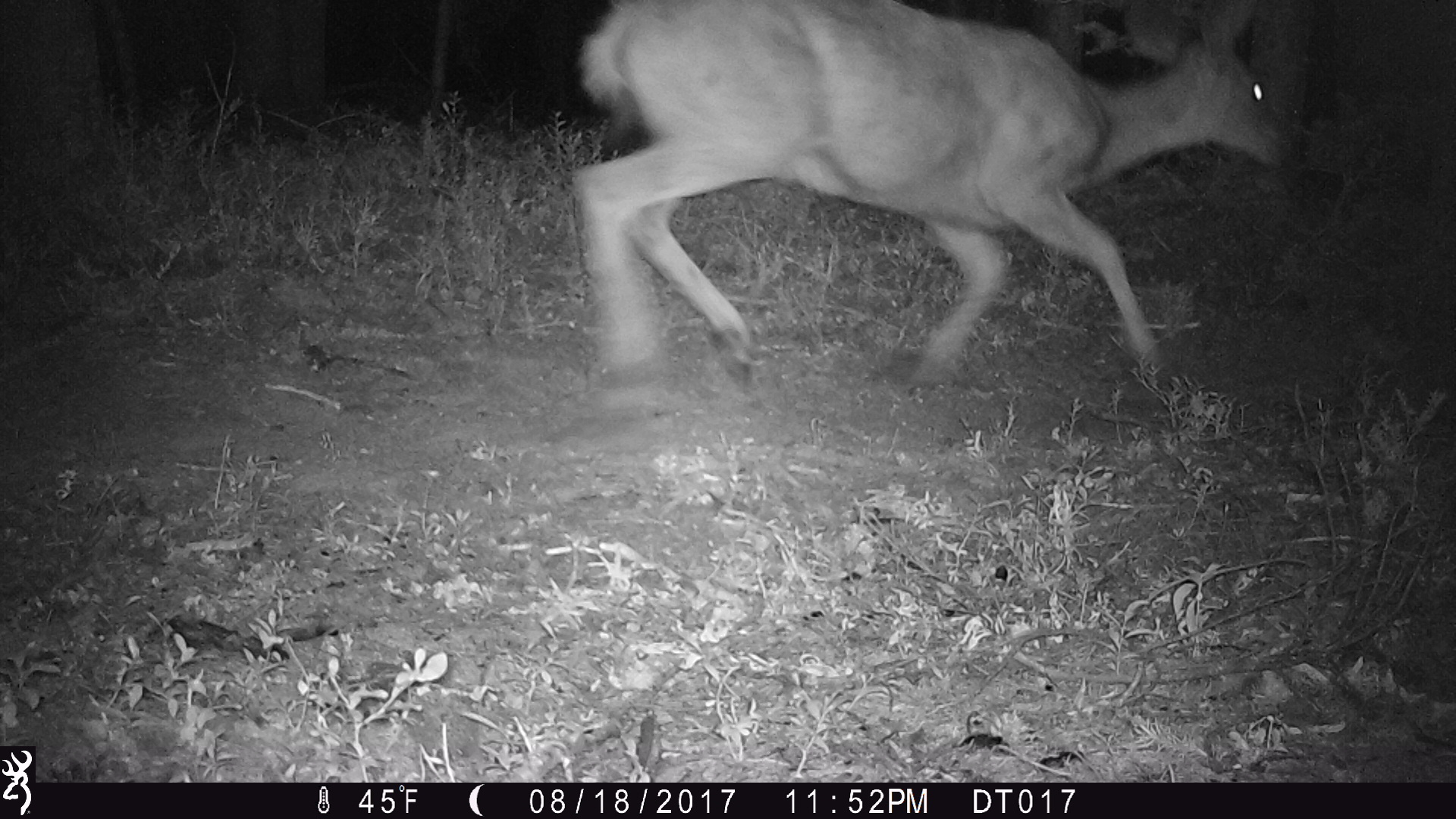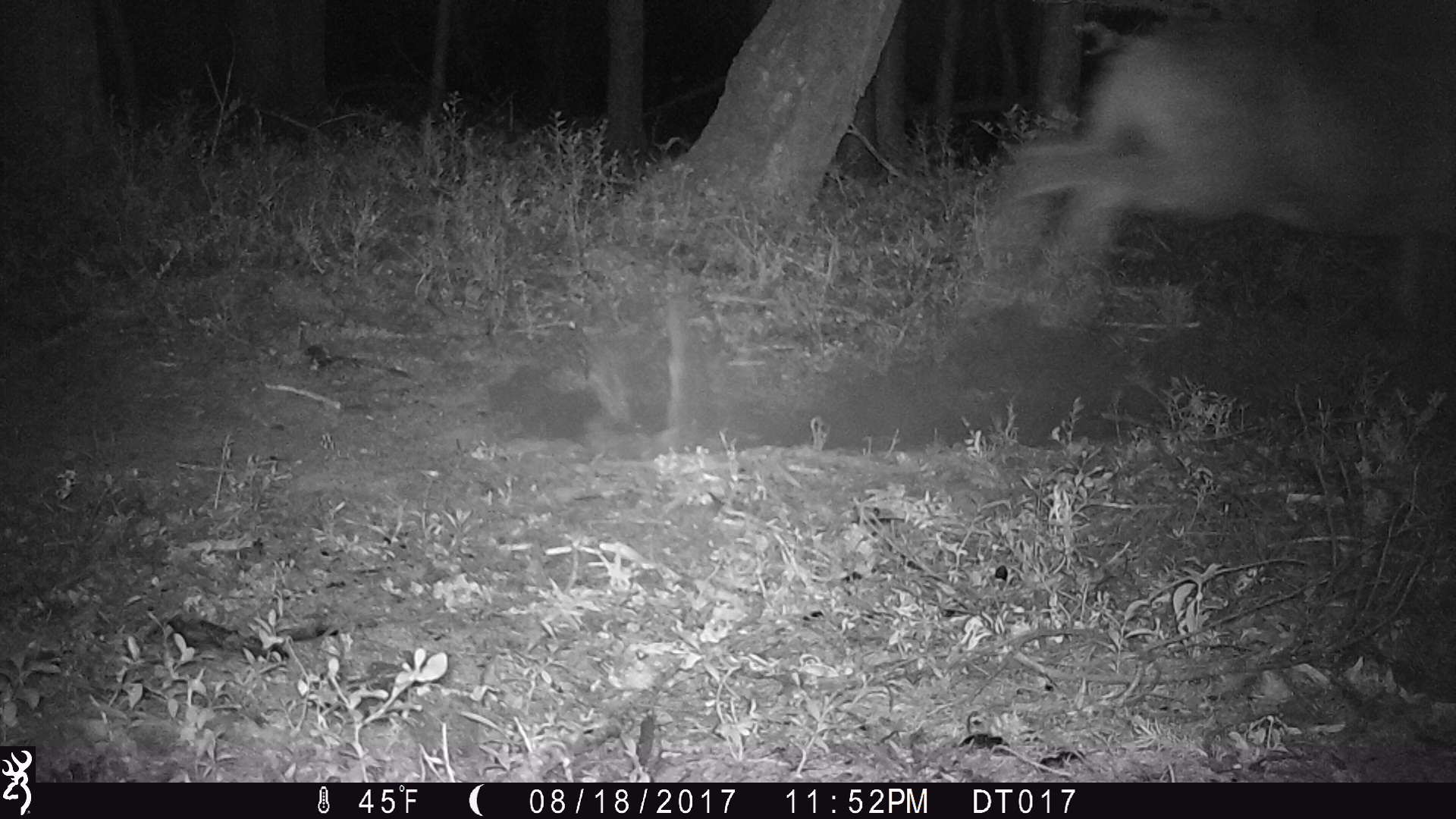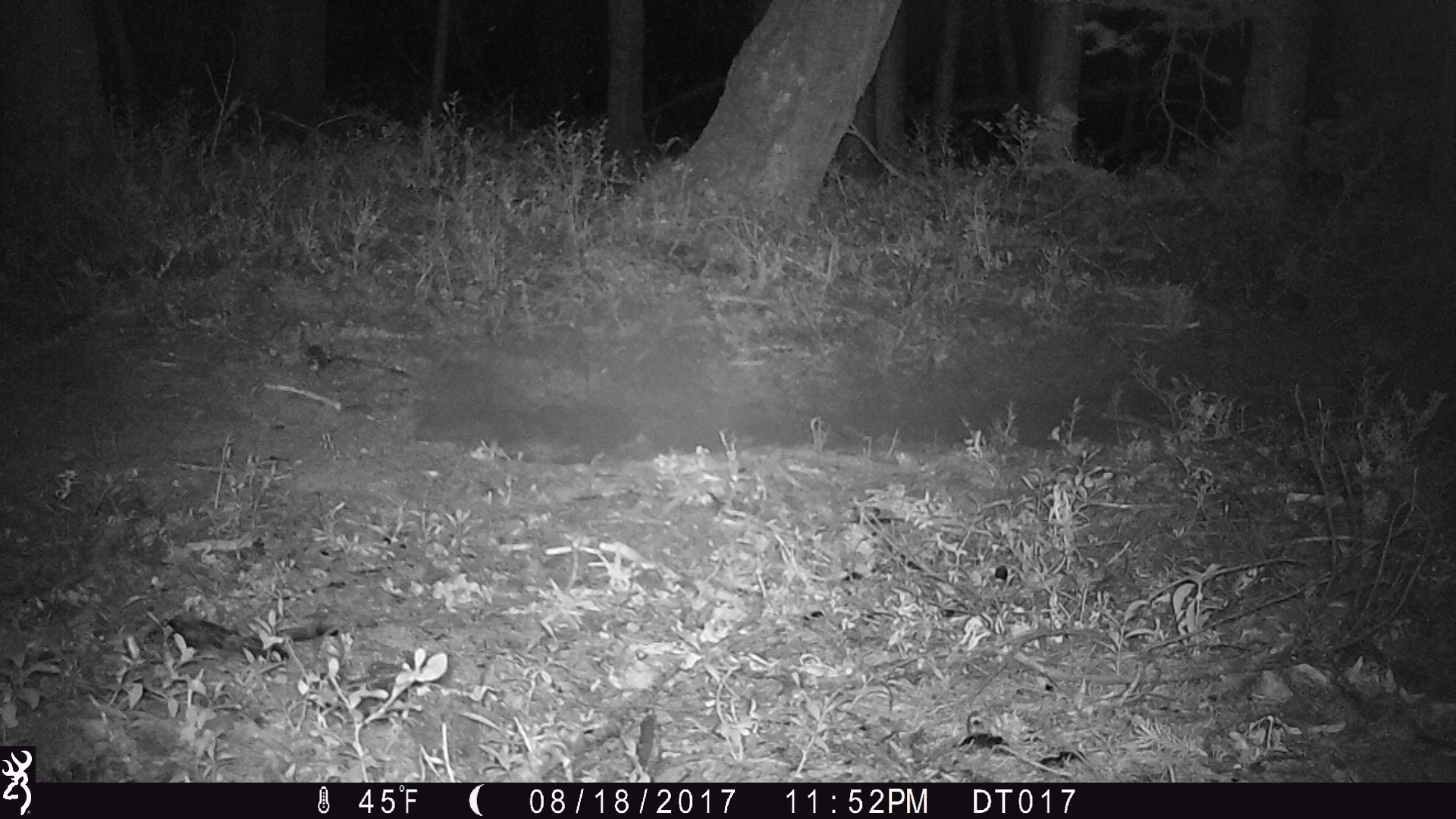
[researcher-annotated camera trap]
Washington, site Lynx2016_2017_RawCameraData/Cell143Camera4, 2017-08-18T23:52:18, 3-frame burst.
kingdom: Animalia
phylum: Chordata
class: Mammalia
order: Artiodactyla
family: Cervidae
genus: Odocoileus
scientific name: Odocoileus hemionus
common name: mule deer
Odocoileus hemionus (mule deer). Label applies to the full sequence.